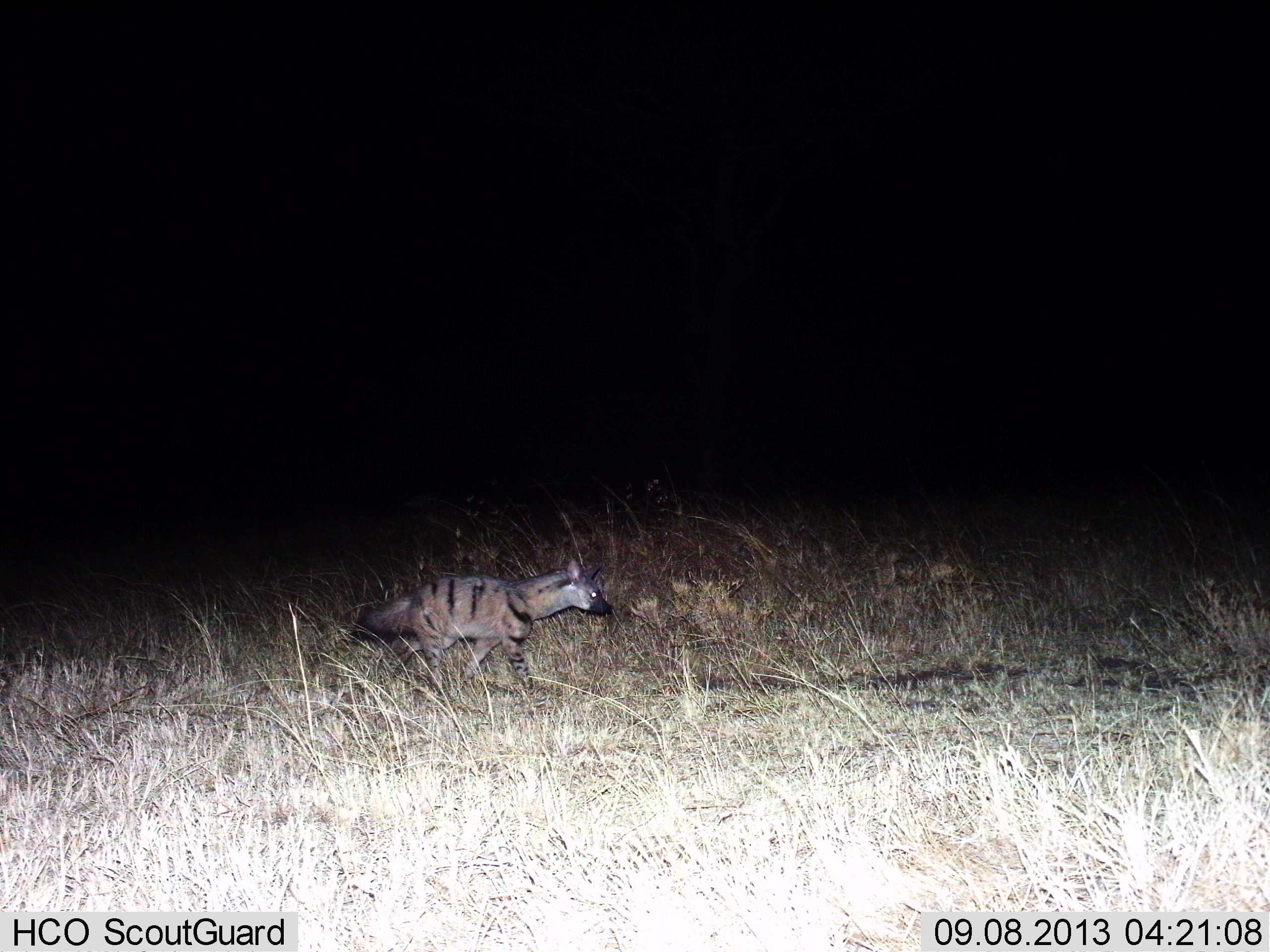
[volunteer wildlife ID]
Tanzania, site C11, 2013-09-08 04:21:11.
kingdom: Animalia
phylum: Chordata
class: Mammalia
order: Carnivora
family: Hyaenidae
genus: Proteles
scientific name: Proteles cristatus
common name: aardwolf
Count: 1.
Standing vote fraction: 0%.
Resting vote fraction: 7%.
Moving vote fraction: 93%.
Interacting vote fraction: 0%.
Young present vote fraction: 0%.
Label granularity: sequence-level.